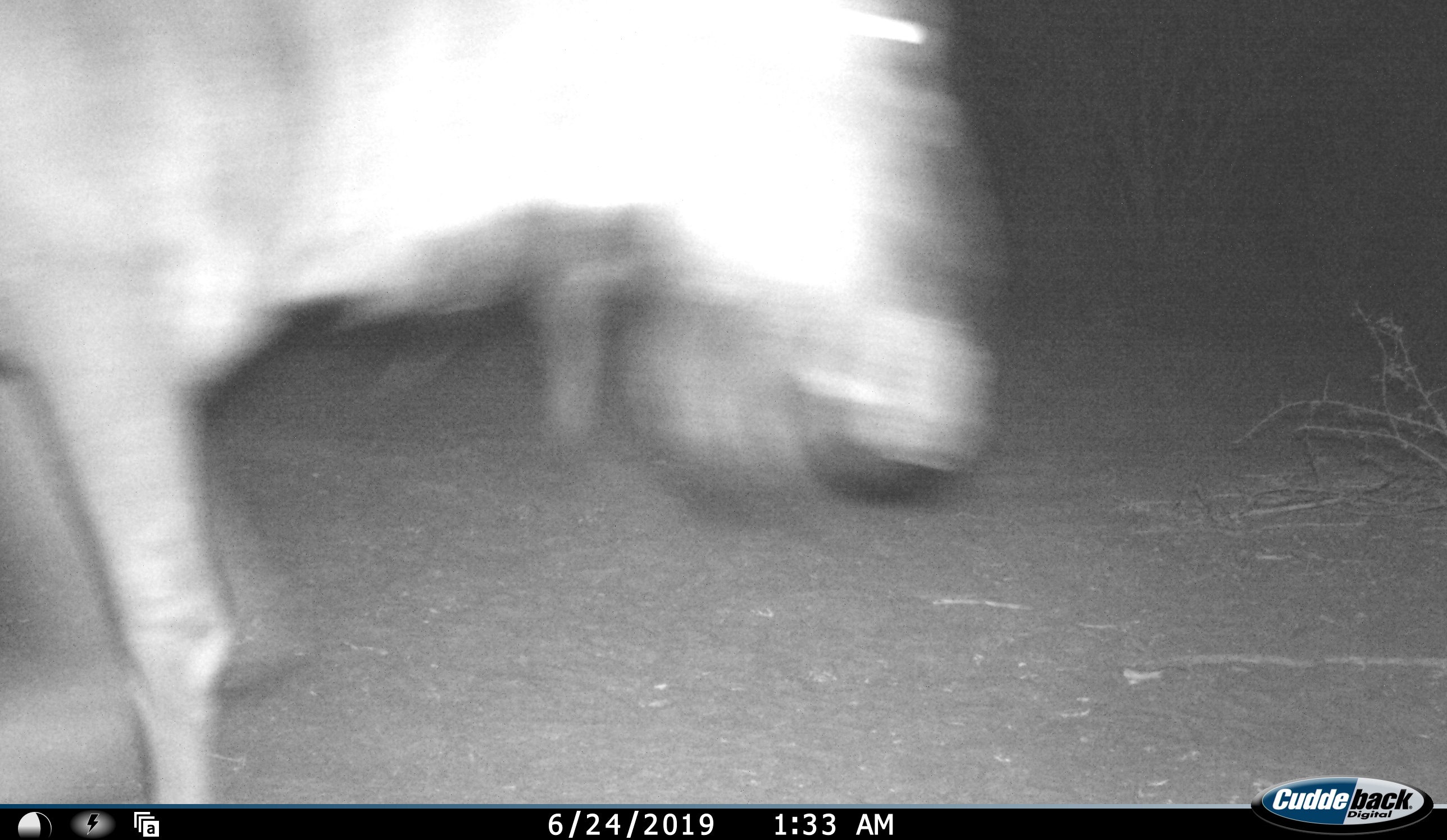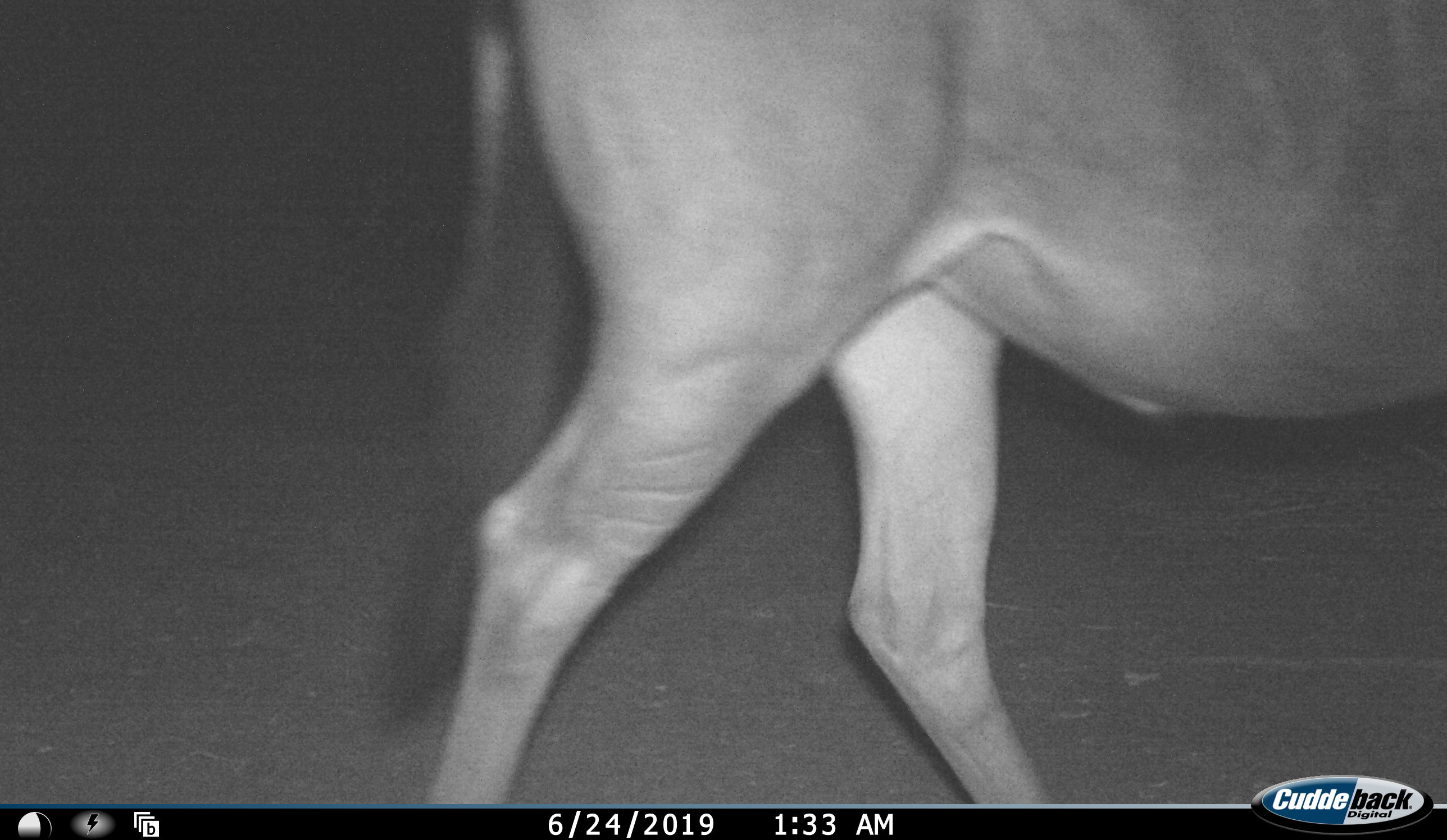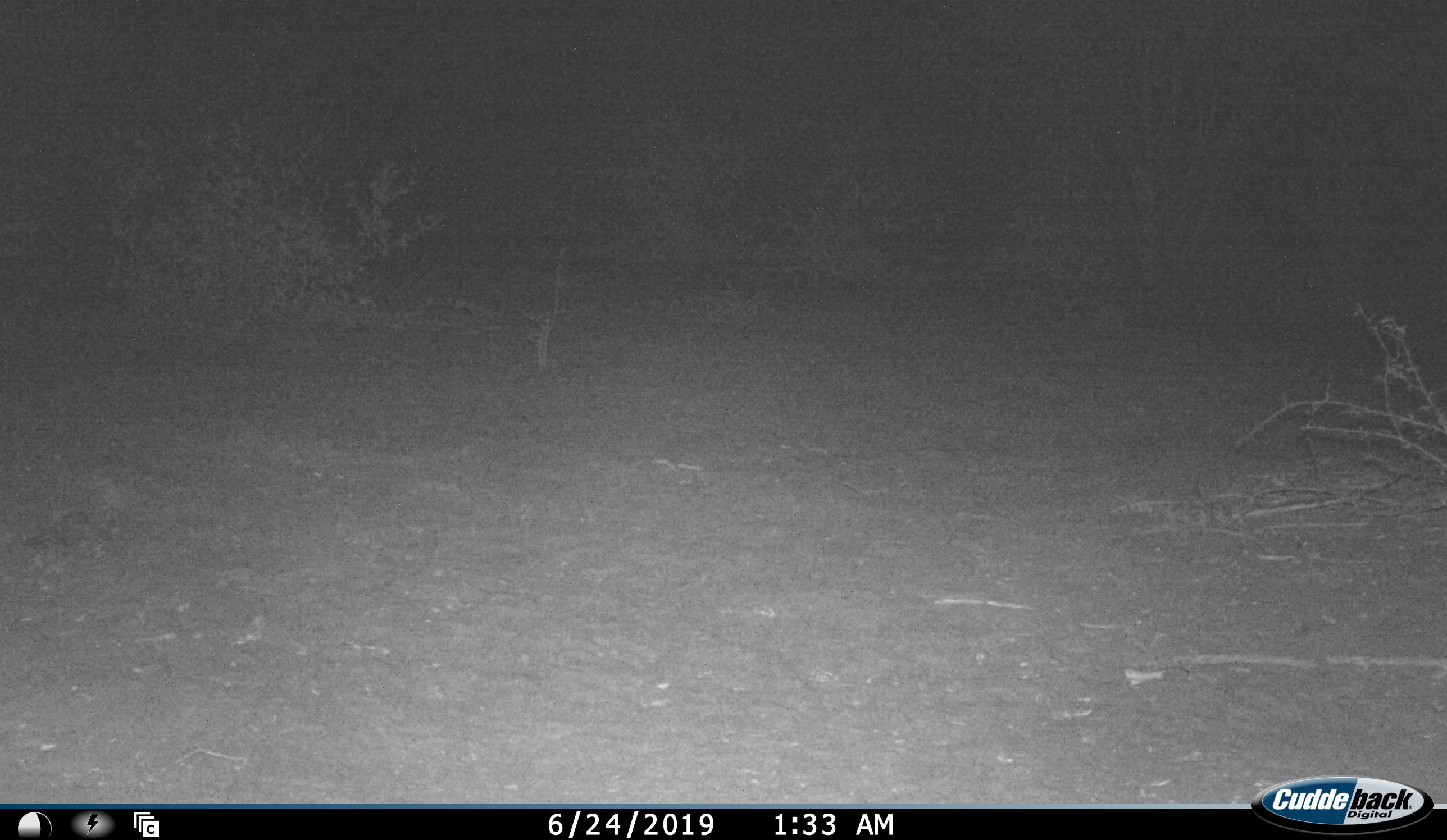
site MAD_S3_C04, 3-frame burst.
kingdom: Animalia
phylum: Chordata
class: Mammalia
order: Artiodactyla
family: Bovidae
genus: Connochaetes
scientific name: Connochaetes taurinus taurinus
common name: blue wildebeest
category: wildebeestblue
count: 1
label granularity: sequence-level